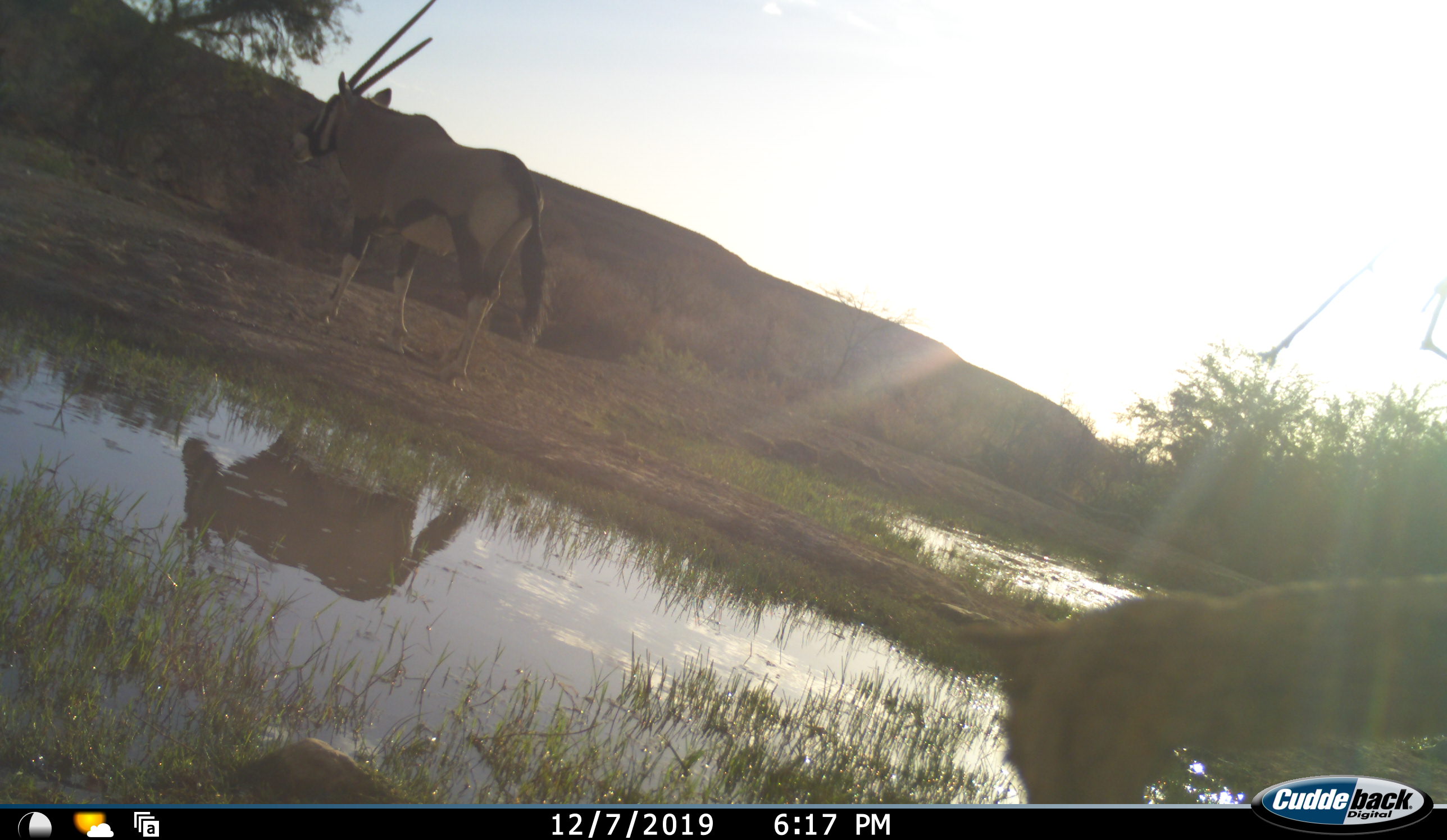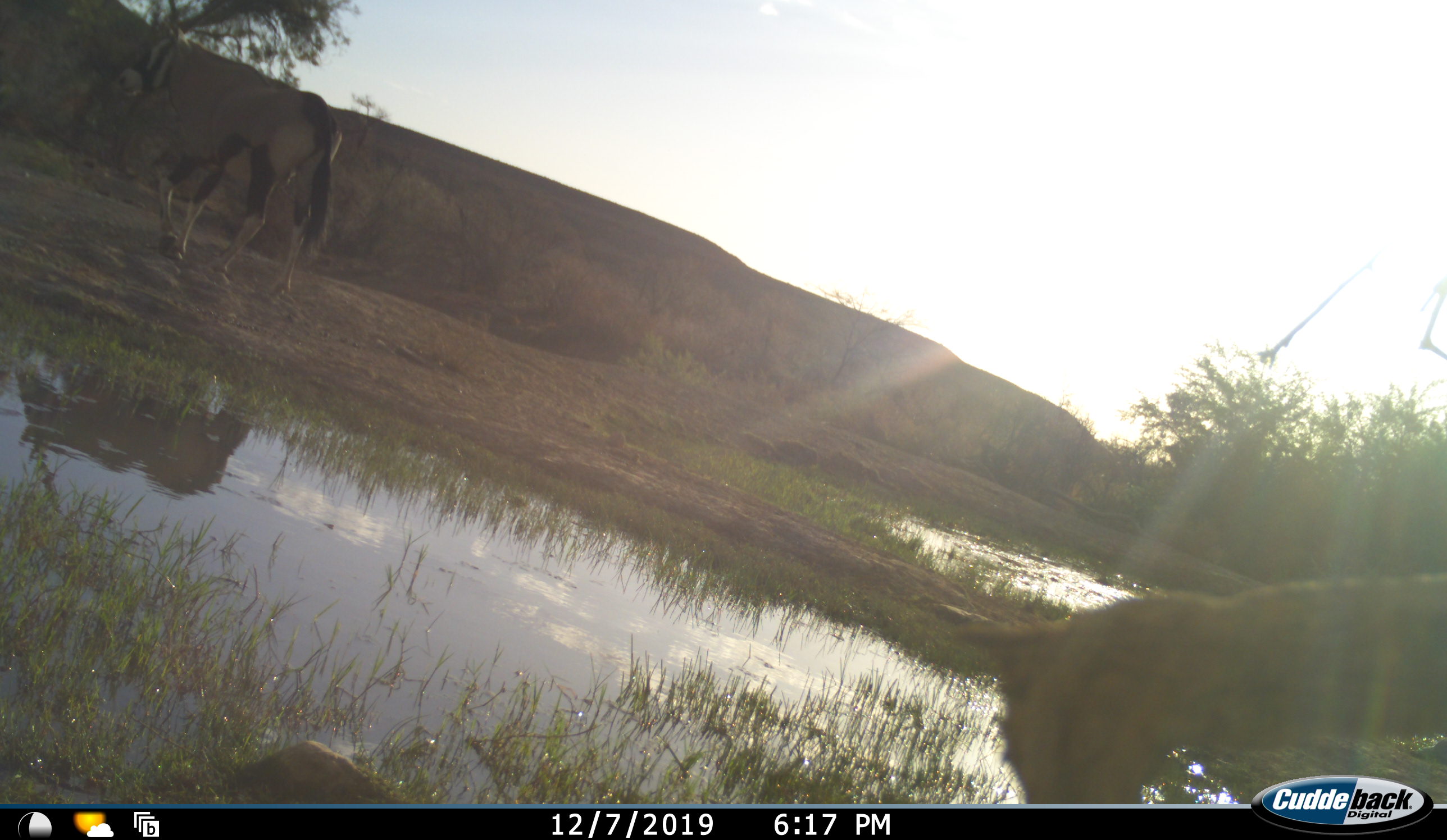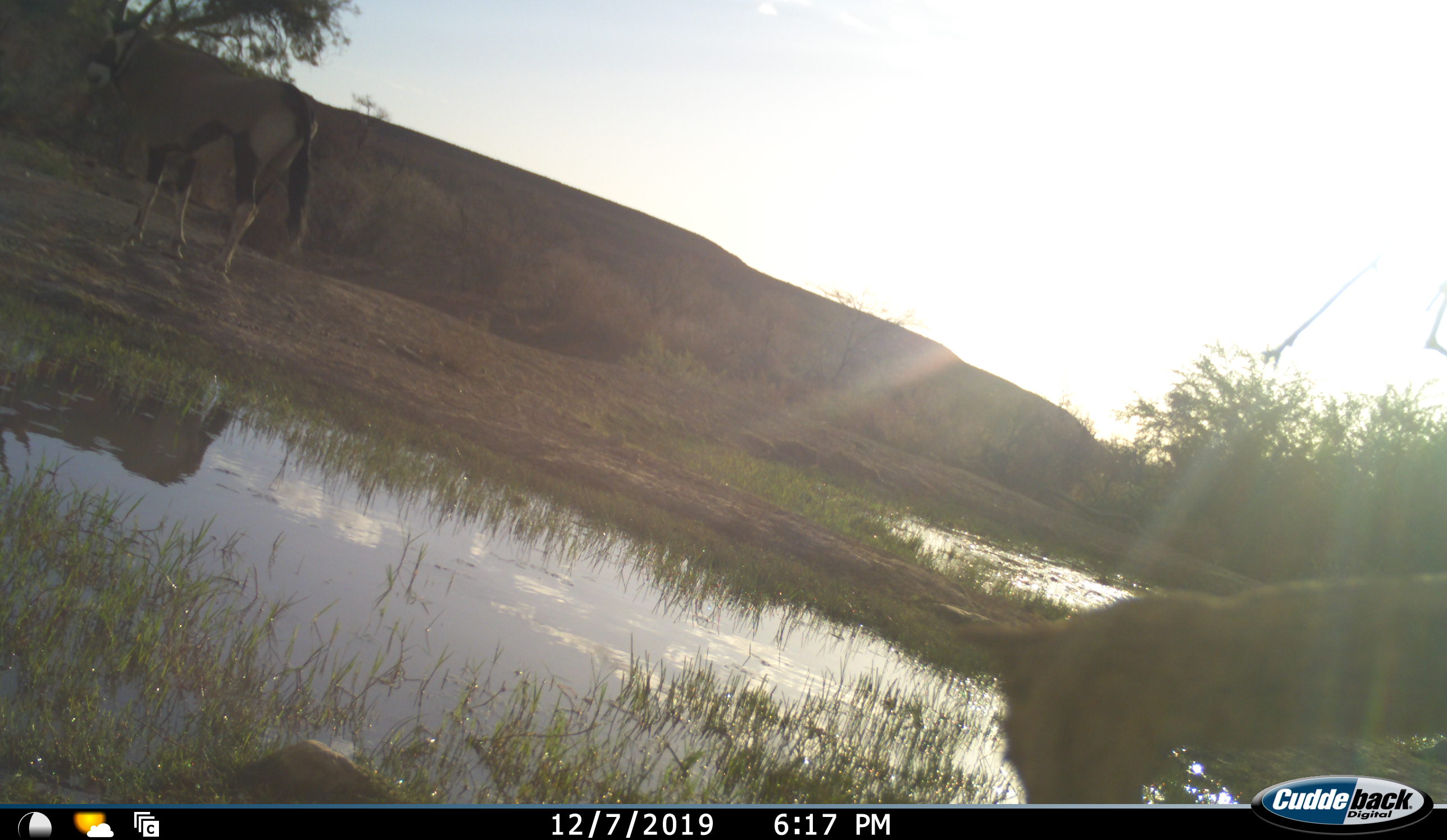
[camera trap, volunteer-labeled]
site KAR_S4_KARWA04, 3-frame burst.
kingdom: Animalia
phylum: Chordata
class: Mammalia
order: Artiodactyla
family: Bovidae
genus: Oryx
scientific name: Oryx gazella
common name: gemsbok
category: oryx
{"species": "oryx (gemsbok) (Oryx gazella)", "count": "1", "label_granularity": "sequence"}